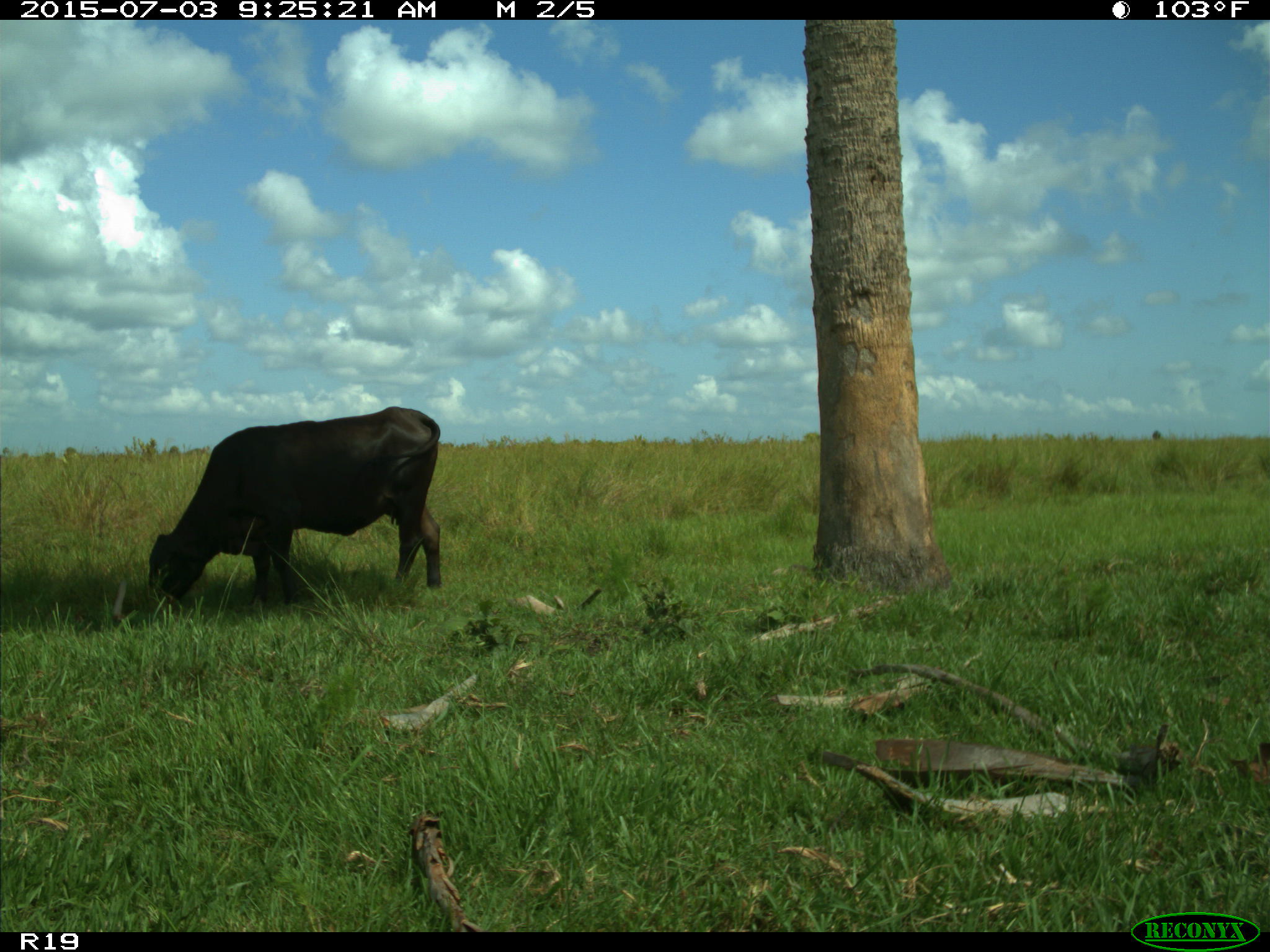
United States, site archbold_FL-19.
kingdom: Animalia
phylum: Chordata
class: Mammalia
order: Artiodactyla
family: Bovidae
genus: Bos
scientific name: Bos taurus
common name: domestic cow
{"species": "Bos taurus (domestic cow)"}